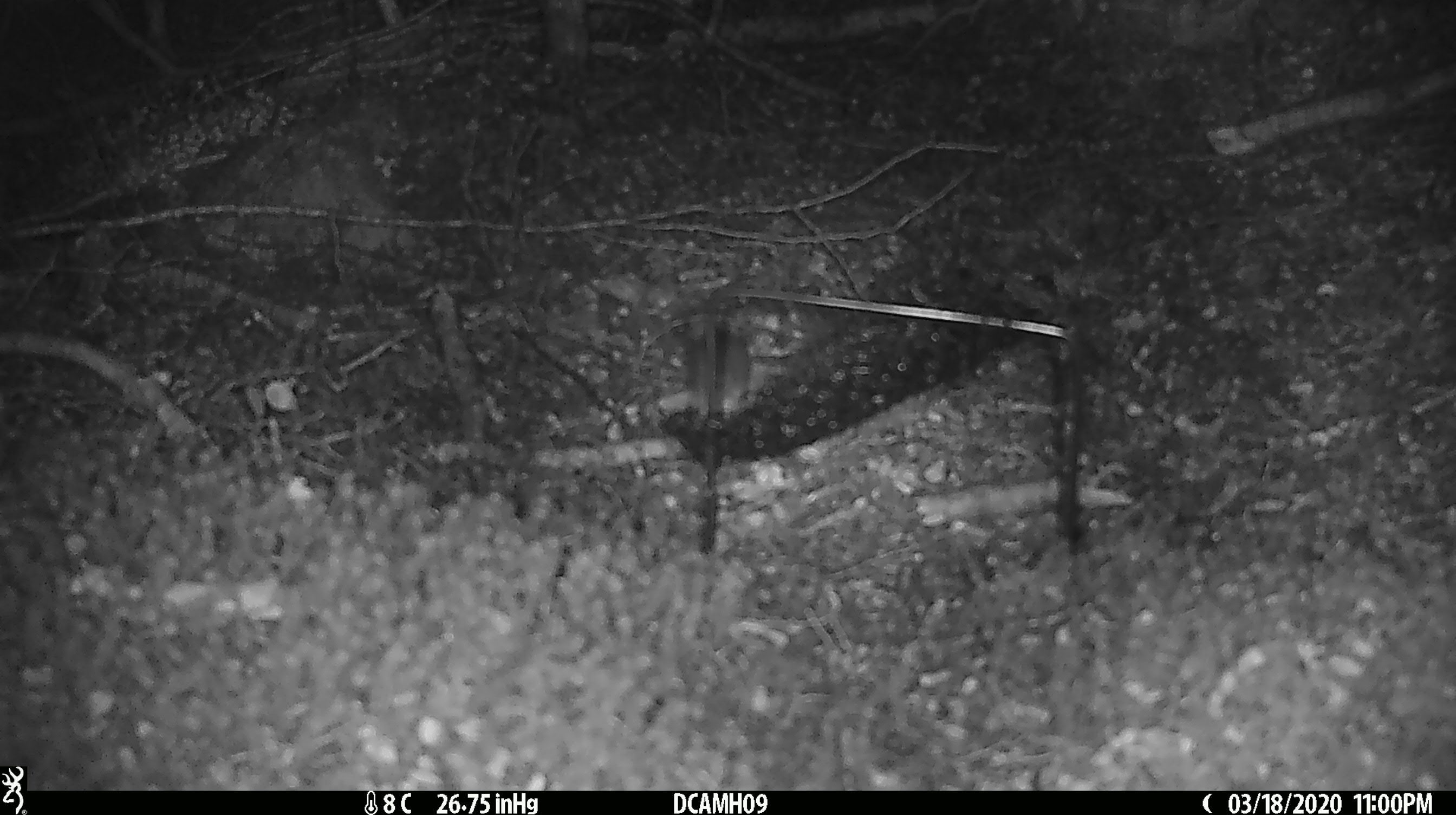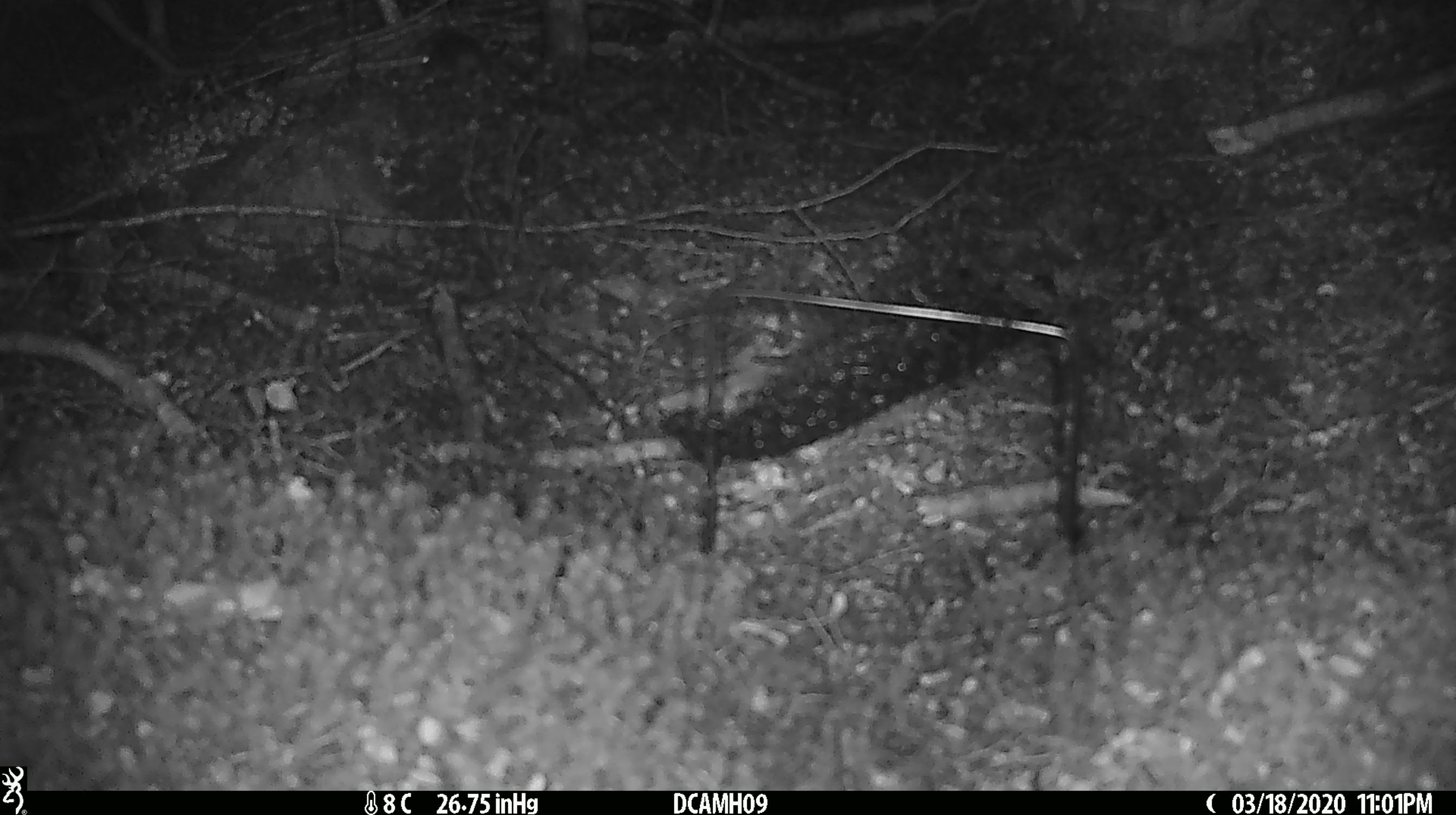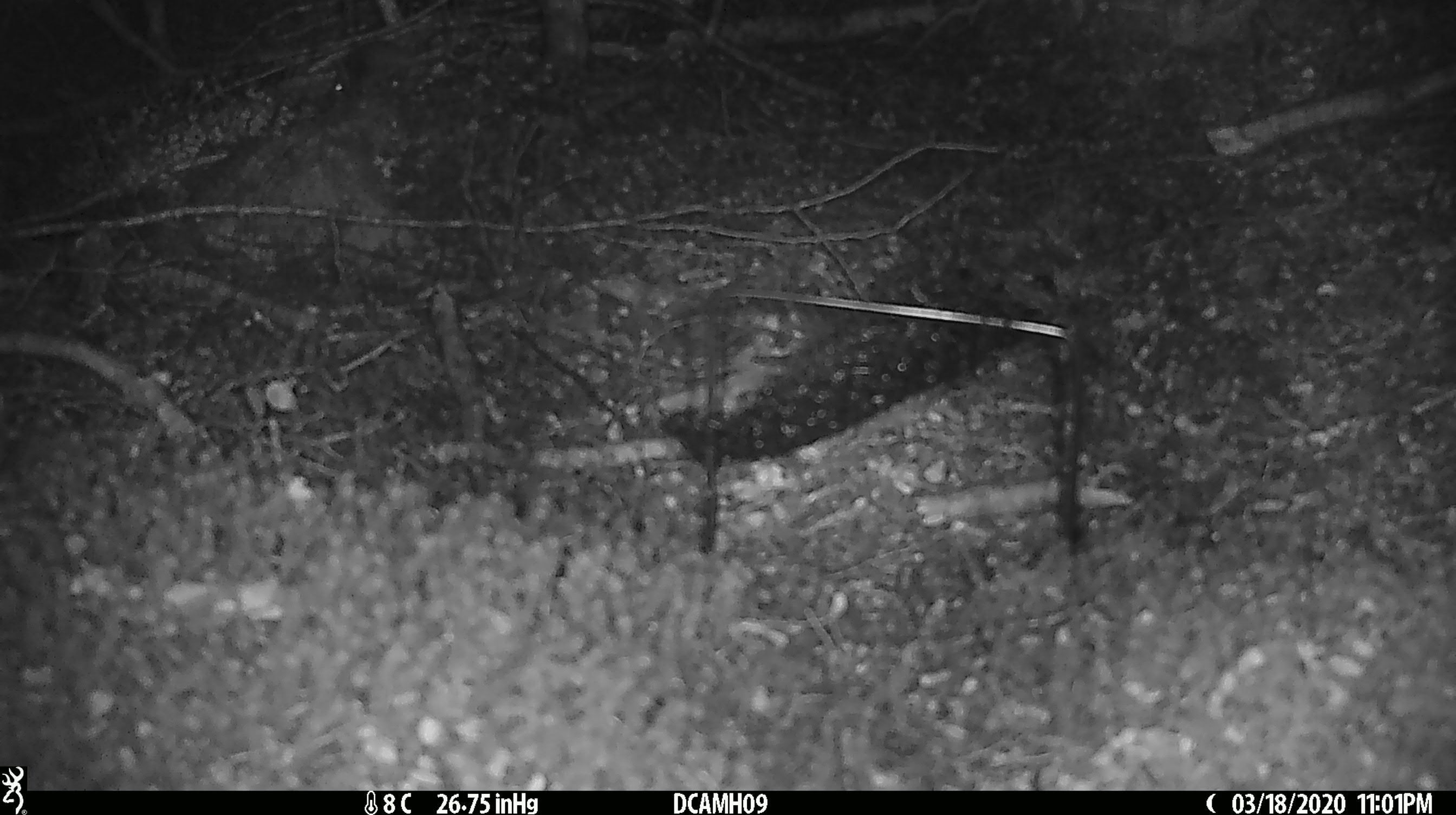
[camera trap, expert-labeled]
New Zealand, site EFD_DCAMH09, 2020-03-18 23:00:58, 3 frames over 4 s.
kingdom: Animalia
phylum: Chordata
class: Mammalia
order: Rodentia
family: Muridae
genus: Mus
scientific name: Mus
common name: mouse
Mouse (Mus).